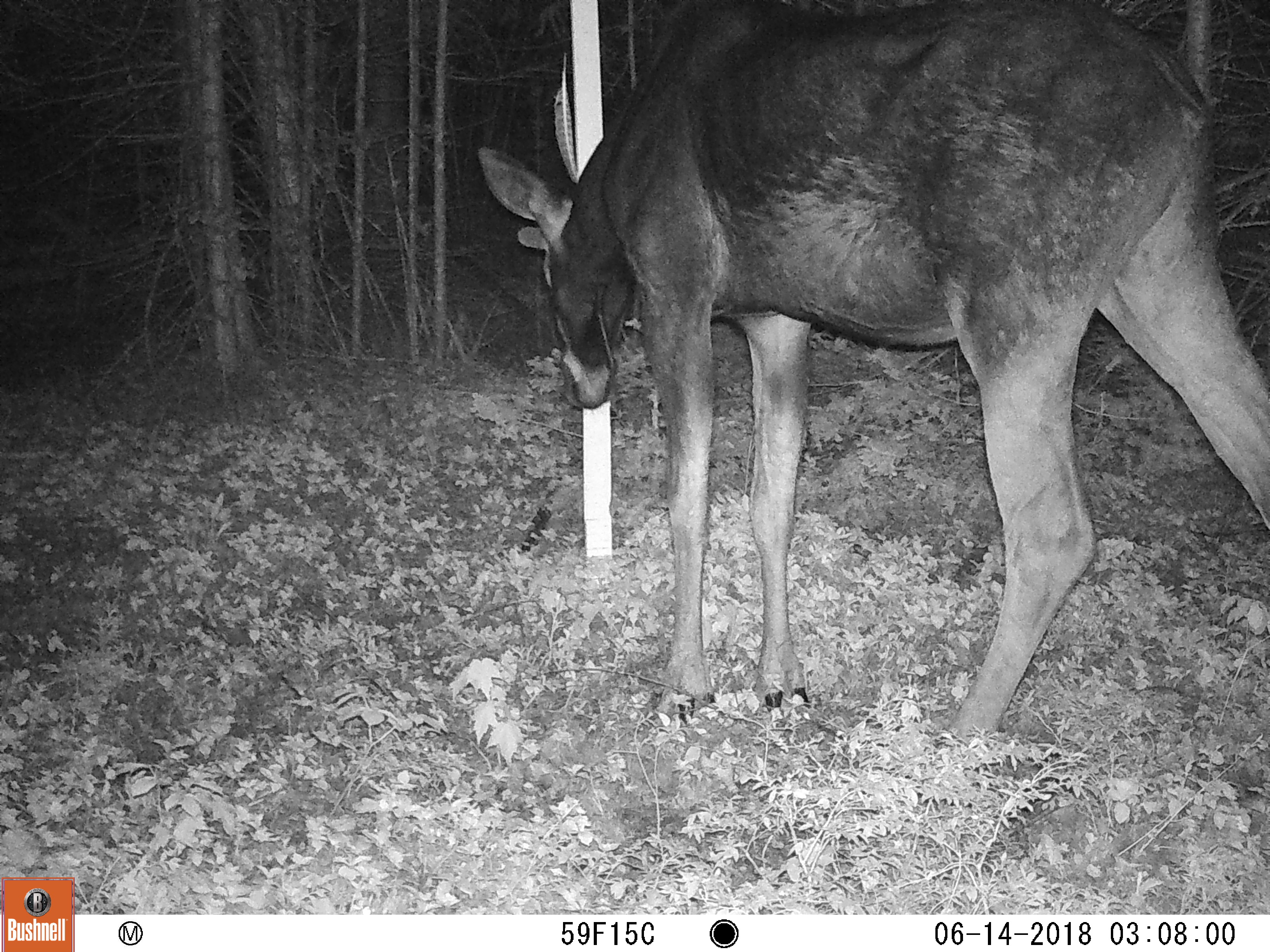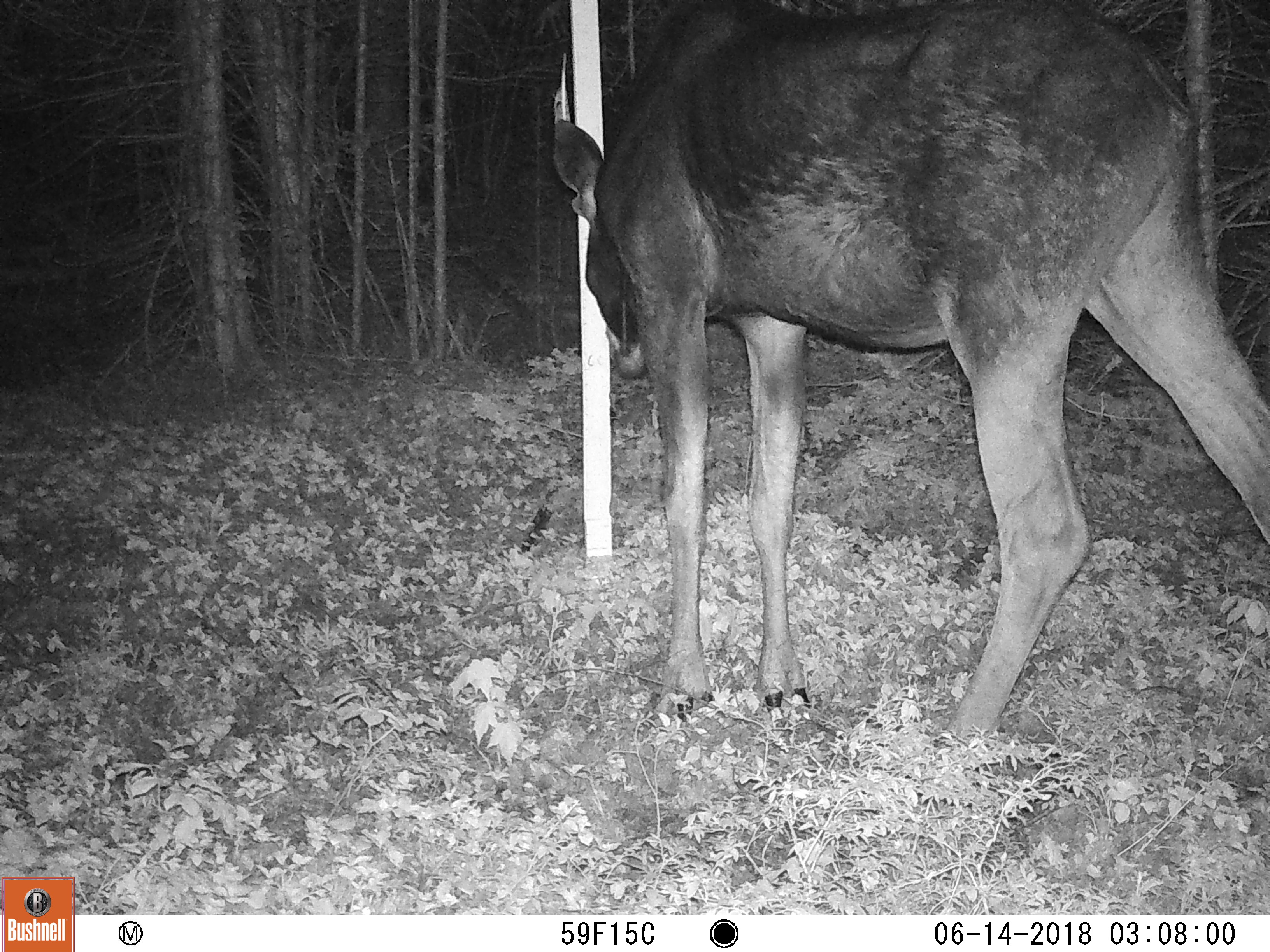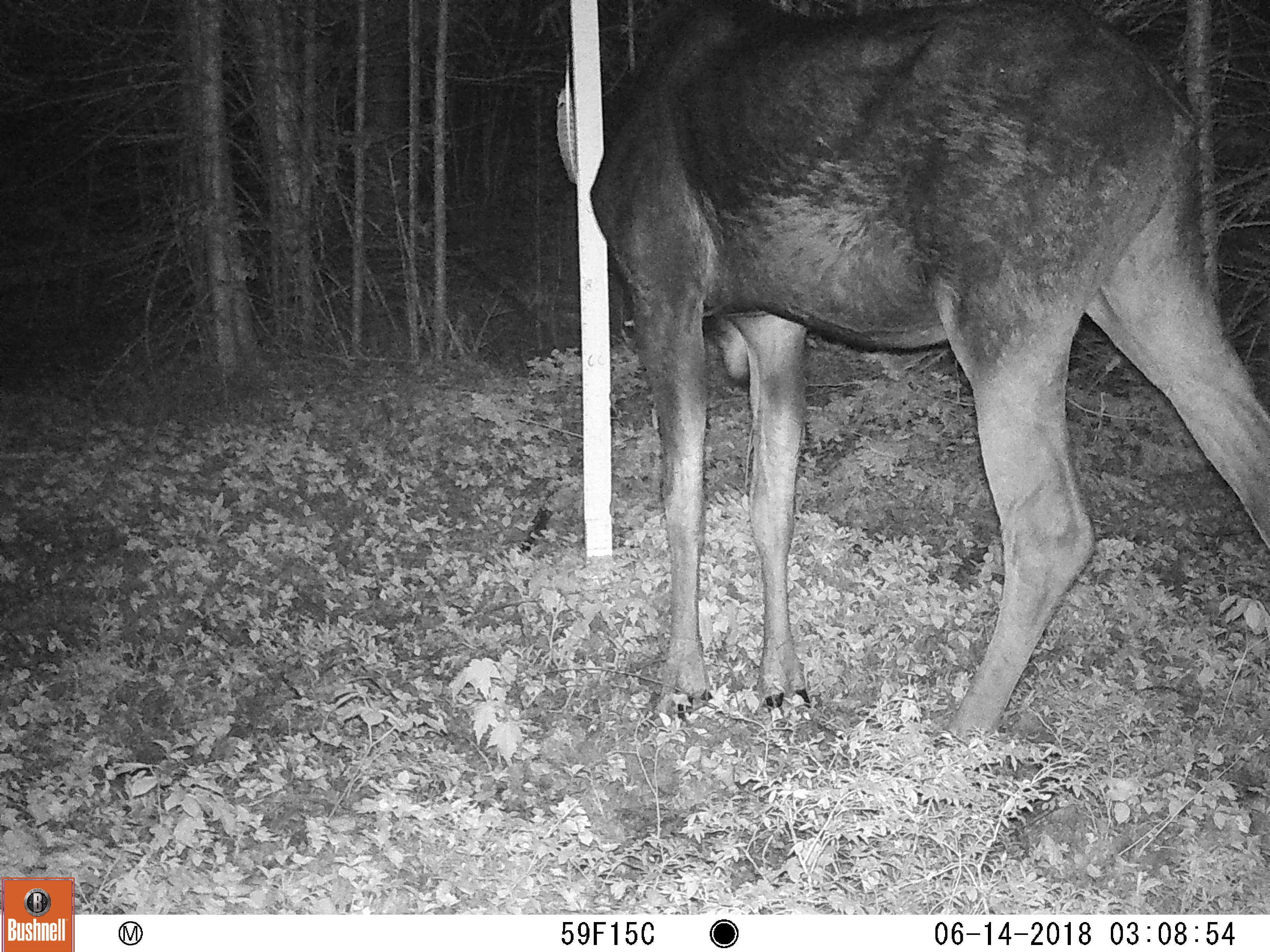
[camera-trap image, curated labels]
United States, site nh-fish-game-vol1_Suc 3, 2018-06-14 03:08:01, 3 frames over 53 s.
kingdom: Animalia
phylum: Chordata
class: Mammalia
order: Artiodactyla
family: Cervidae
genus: Alces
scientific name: Alces alces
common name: moose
Moose (Alces alces).